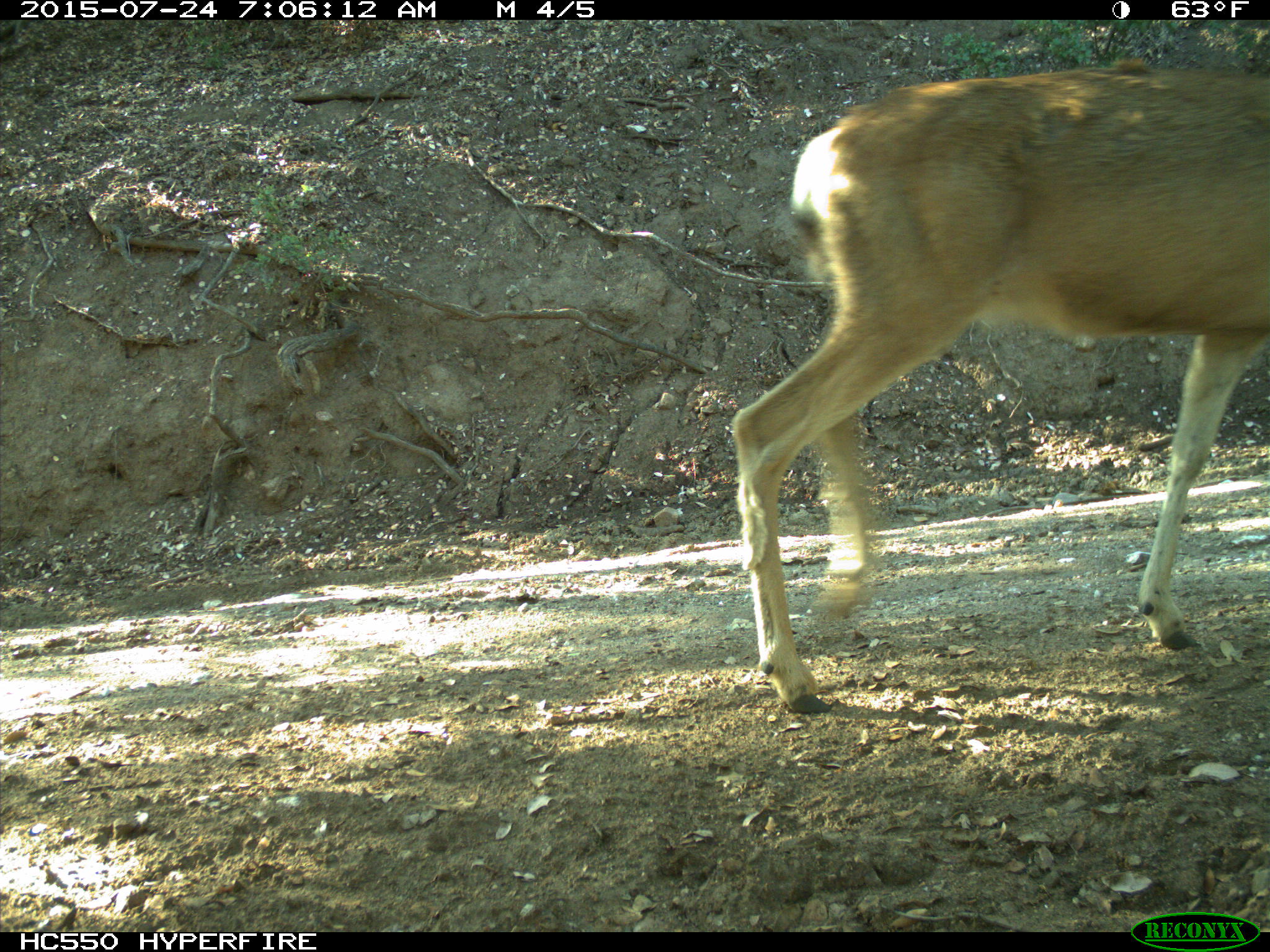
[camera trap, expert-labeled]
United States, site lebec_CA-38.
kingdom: Animalia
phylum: Chordata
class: Mammalia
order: Artiodactyla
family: Cervidae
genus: Odocoileus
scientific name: Odocoileus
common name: deer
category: unidentified deer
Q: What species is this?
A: Unidentified deer (deer) (Odocoileus).